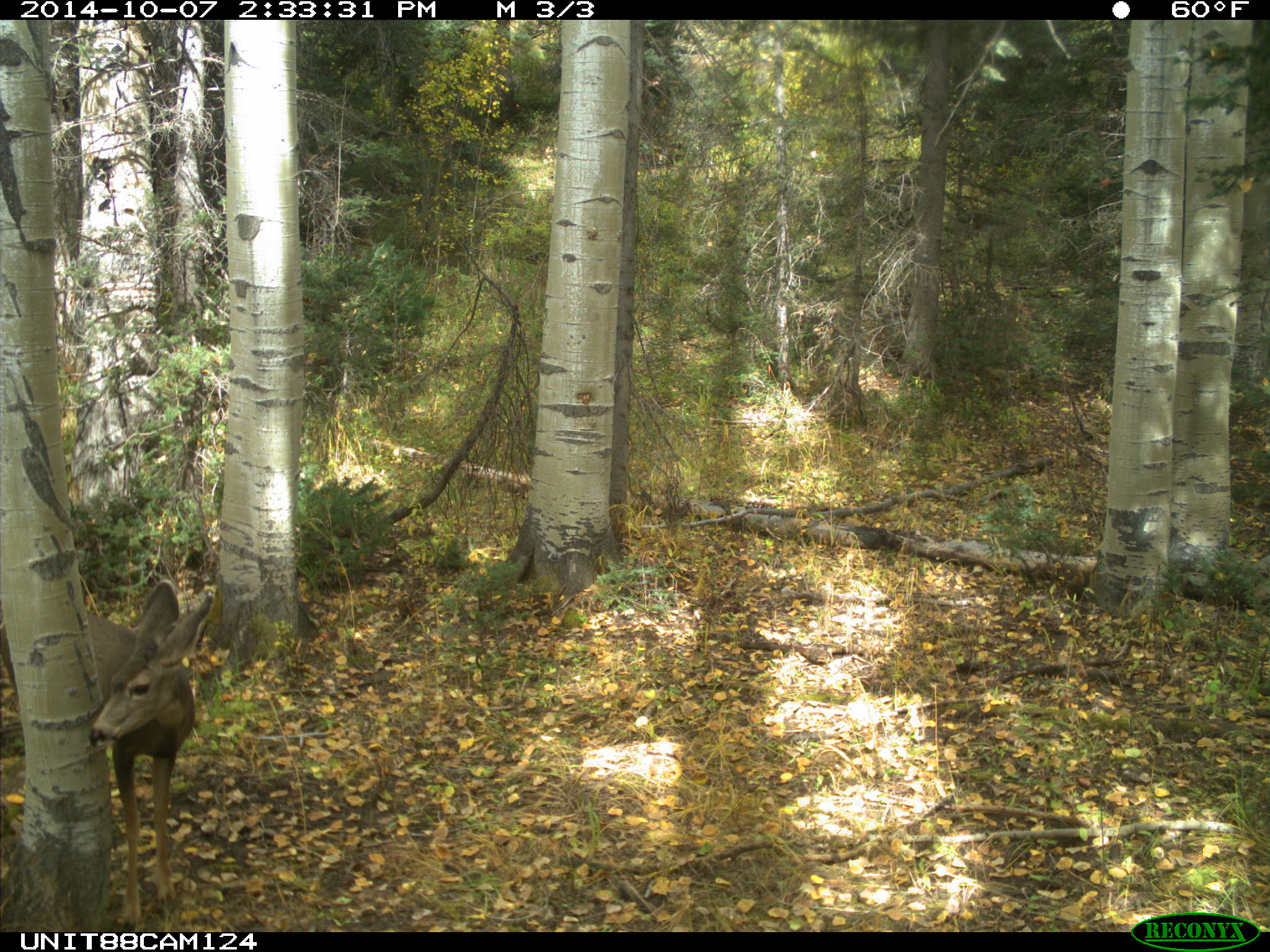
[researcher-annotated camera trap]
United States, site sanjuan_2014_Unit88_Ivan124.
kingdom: Animalia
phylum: Chordata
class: Mammalia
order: Artiodactyla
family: Cervidae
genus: Odocoileus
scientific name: Odocoileus hemionus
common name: mule deer